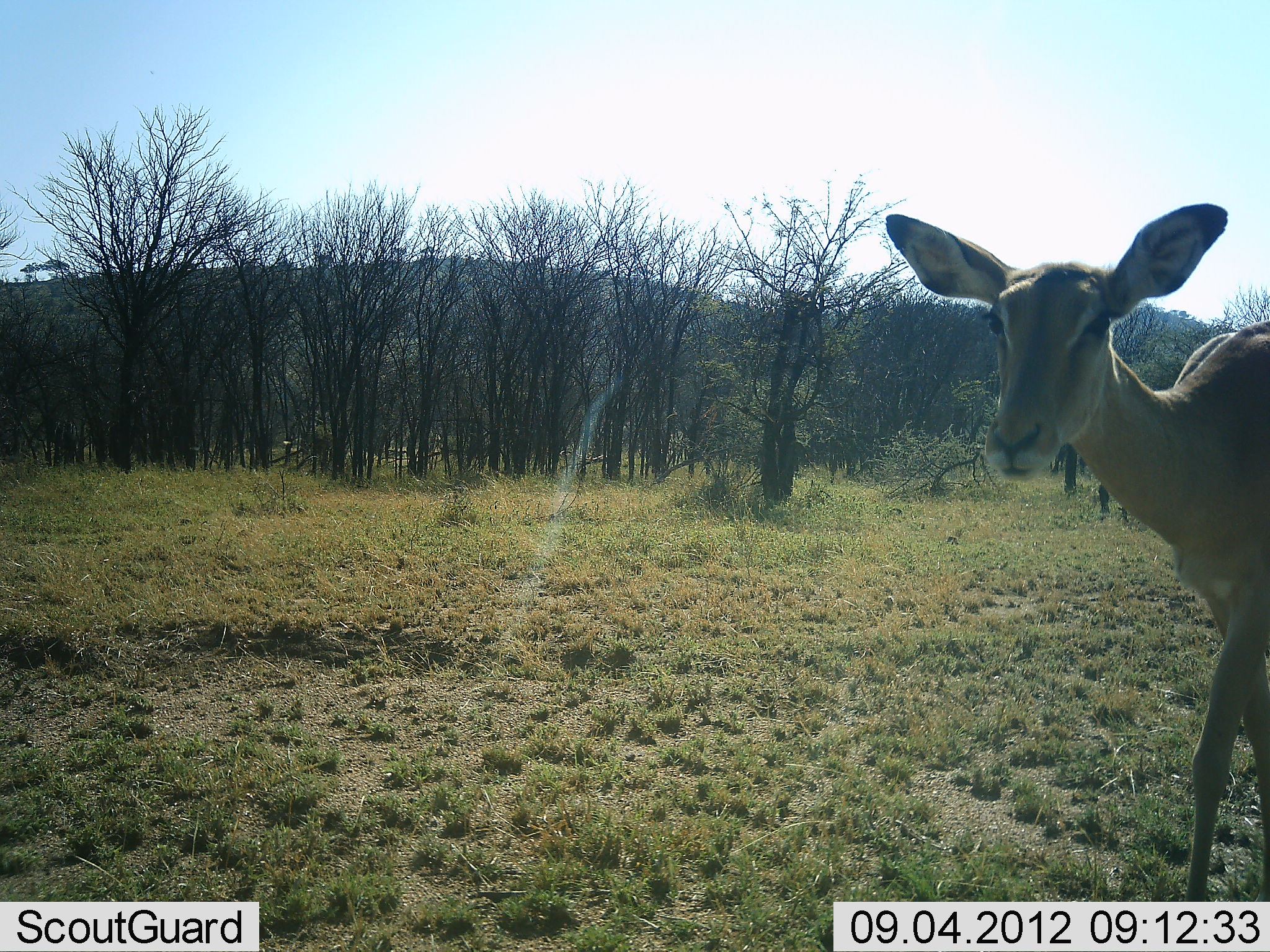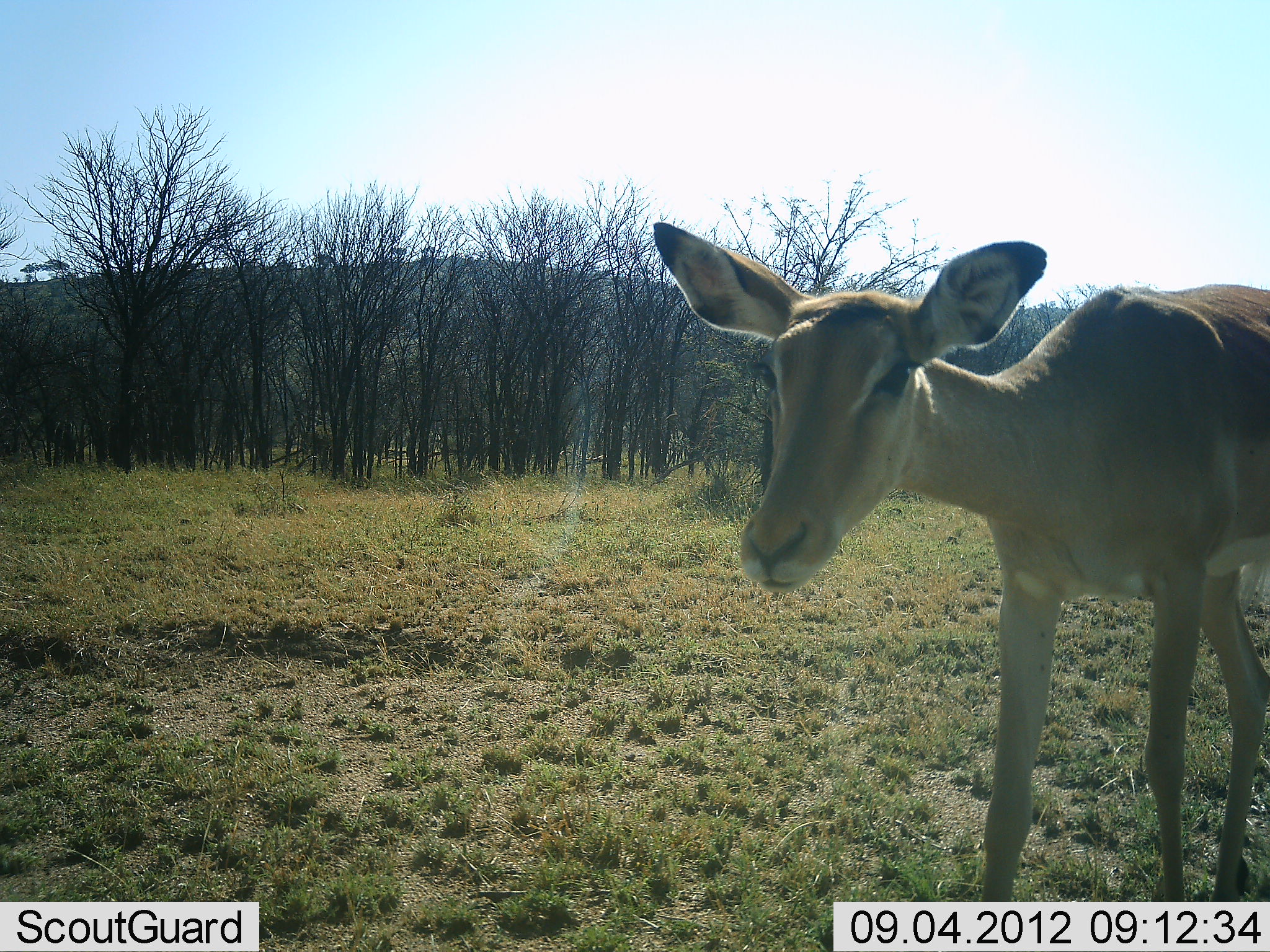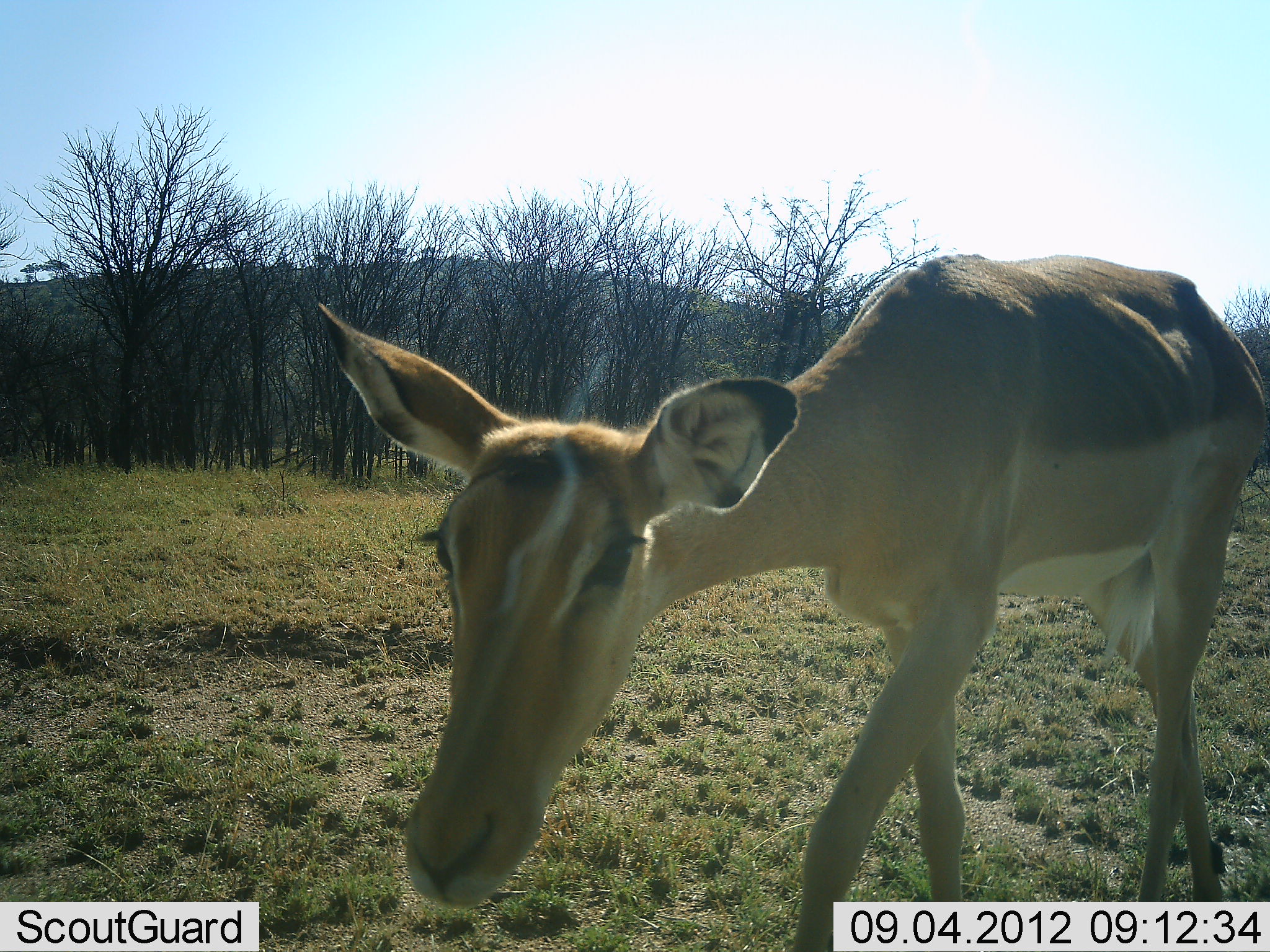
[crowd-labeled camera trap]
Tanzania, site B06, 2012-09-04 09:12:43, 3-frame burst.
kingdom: Animalia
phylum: Chordata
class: Mammalia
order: Artiodactyla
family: Bovidae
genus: Aepyceros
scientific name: Aepyceros melampus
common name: impala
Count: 1.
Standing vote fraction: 20%.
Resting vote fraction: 0%.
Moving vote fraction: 80%.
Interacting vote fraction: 0%.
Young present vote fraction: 0%.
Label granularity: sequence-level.